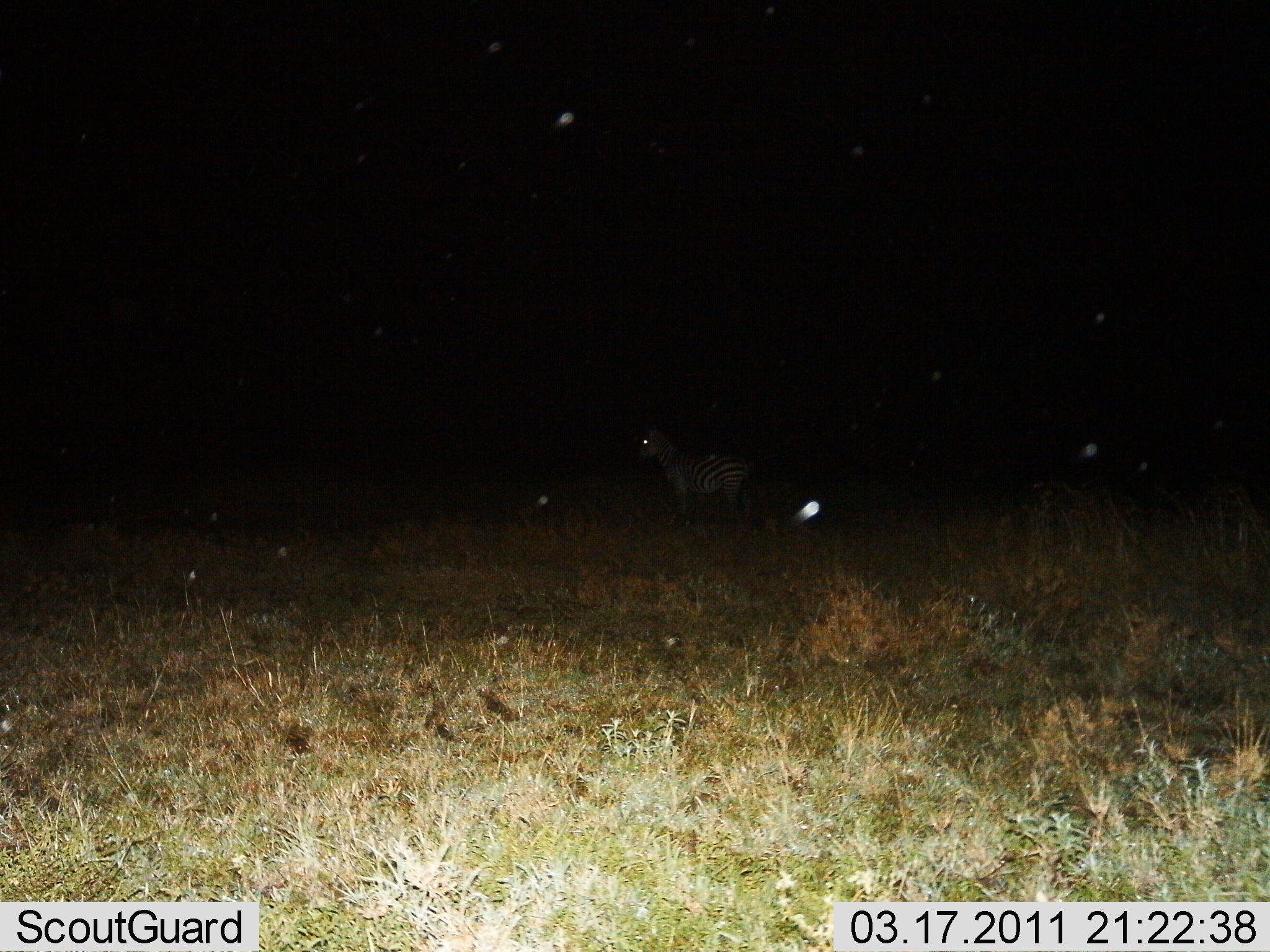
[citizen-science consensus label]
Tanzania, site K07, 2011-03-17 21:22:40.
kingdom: Animalia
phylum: Chordata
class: Mammalia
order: Perissodactyla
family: Equidae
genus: Equus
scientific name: Equus quagga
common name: plains zebra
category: zebra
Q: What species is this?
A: Zebra (plains zebra) (Equus quagga).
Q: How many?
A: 1.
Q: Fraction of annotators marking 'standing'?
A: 100%.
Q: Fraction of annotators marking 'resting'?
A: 0%.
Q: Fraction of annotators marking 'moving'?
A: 0%.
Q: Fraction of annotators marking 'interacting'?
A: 0%.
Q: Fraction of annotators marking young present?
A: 0%.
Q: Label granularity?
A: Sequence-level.